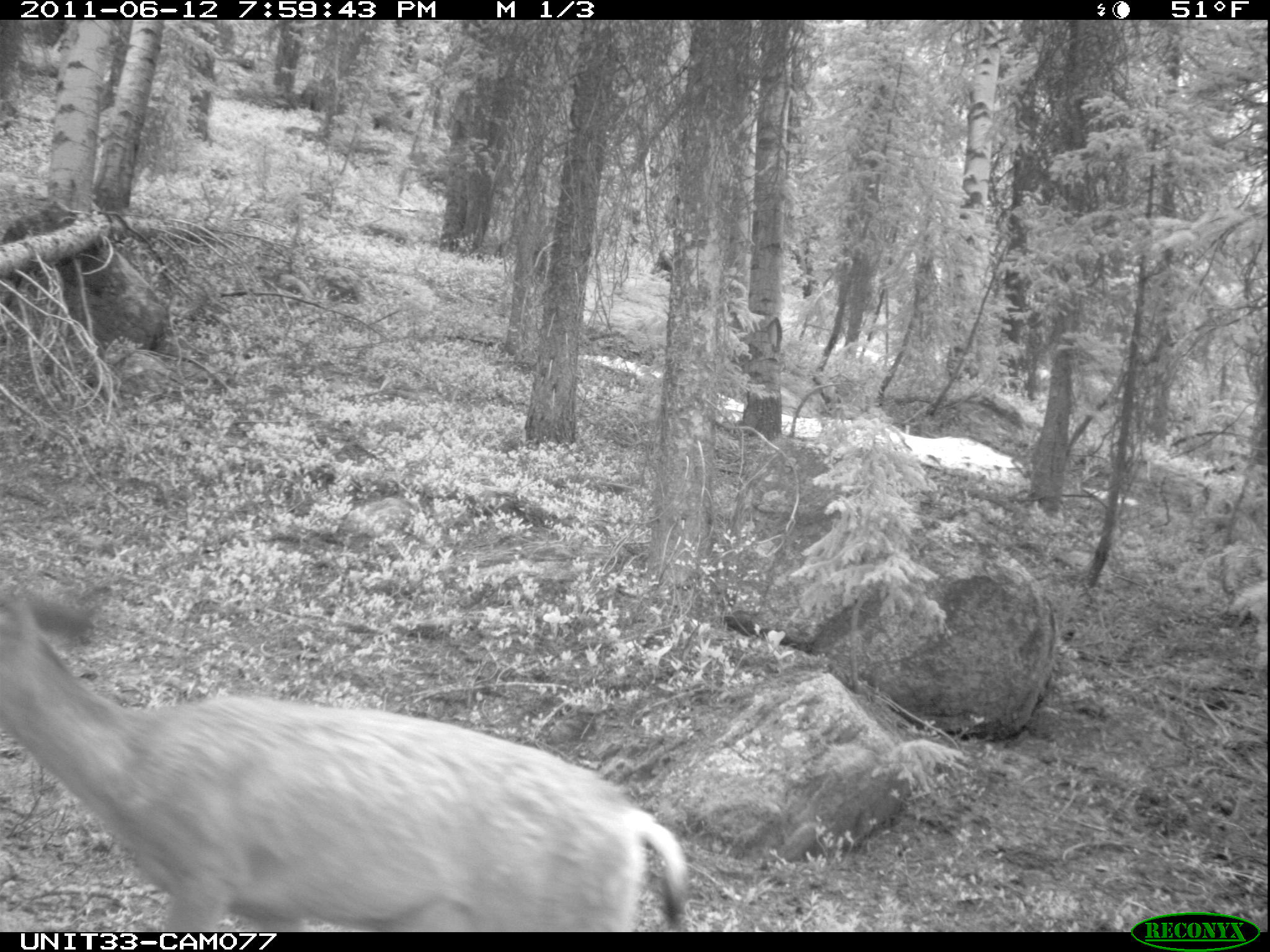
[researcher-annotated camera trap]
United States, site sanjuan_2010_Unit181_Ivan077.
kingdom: Animalia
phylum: Chordata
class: Mammalia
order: Artiodactyla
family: Cervidae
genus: Odocoileus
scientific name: Odocoileus hemionus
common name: mule deer